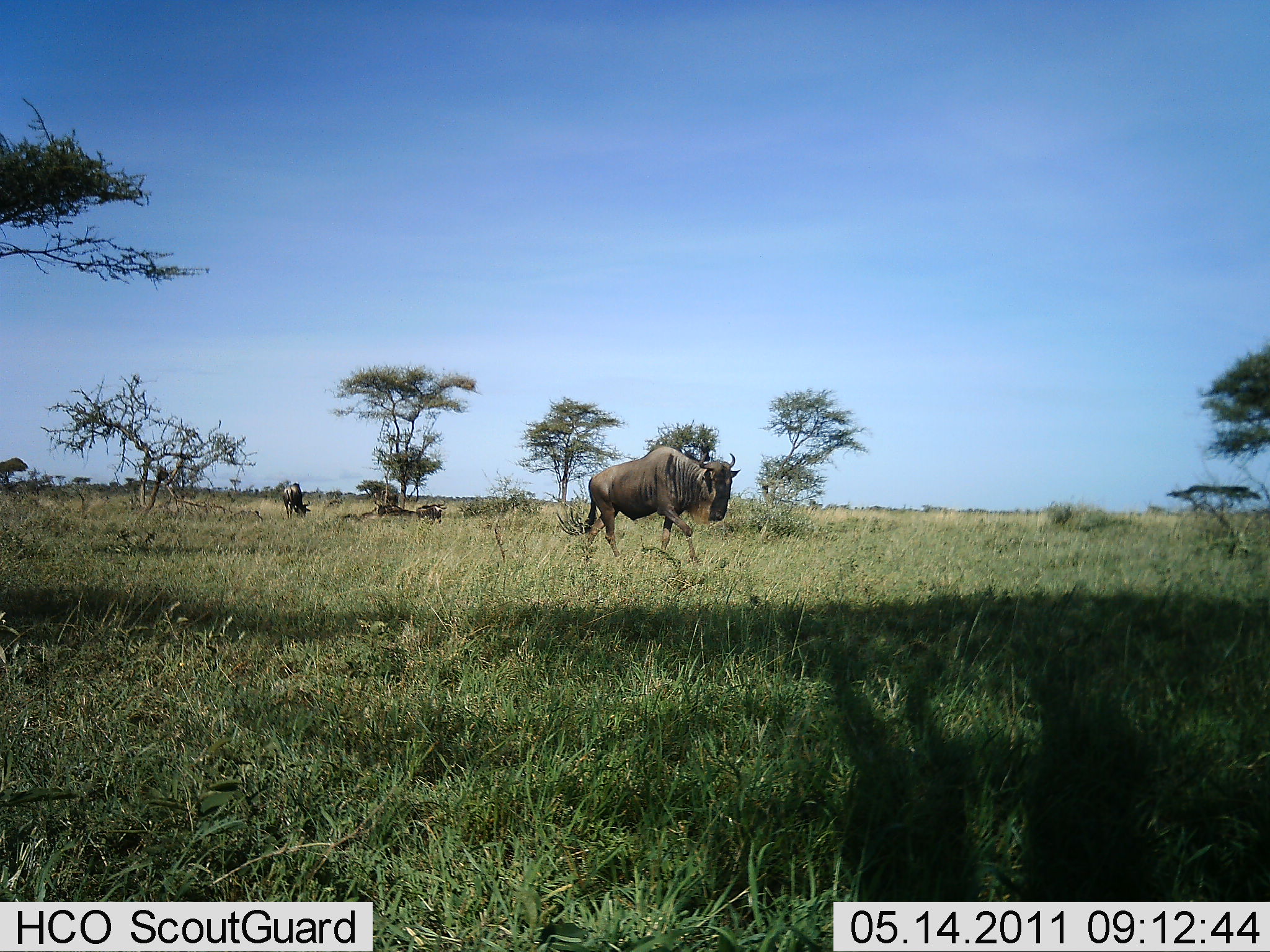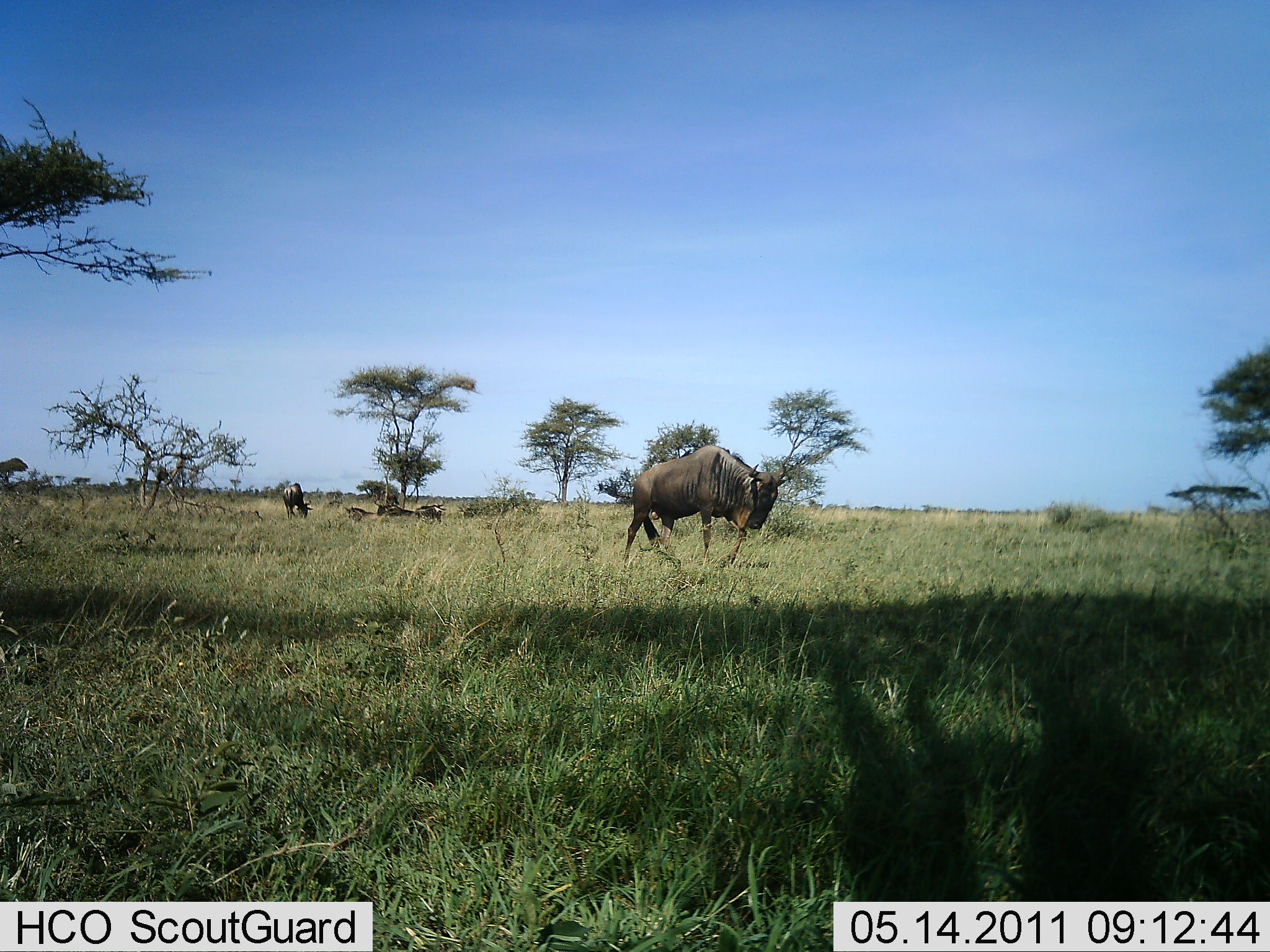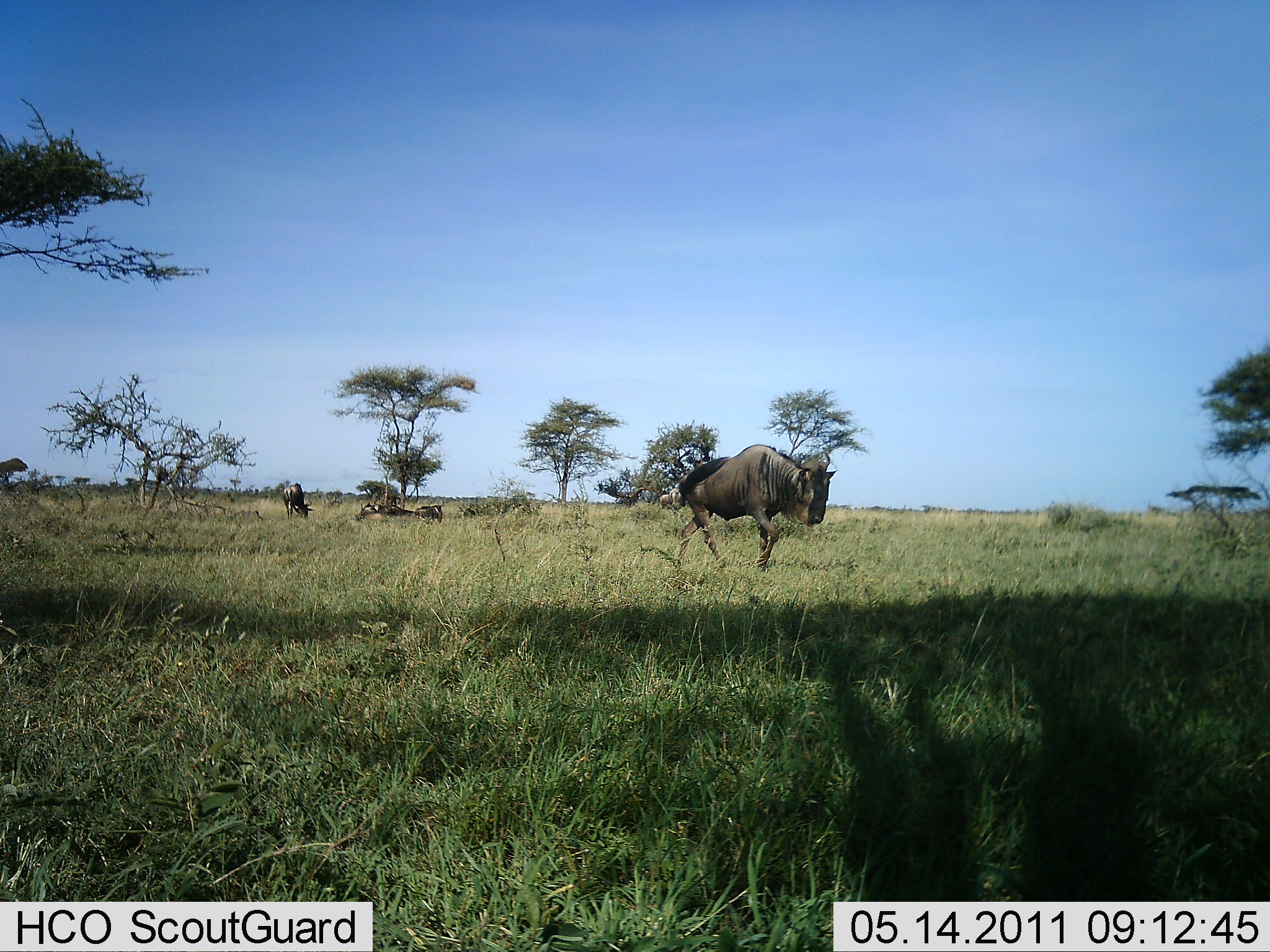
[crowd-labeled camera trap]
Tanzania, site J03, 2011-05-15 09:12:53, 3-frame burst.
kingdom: Animalia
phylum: Chordata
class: Mammalia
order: Artiodactyla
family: Bovidae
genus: Connochaetes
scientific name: Connochaetes taurinus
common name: blue wildebeest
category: wildebeest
Wildebeest (blue wildebeest) (Connochaetes taurinus), count 4. Behavior (volunteer vote fractions): standing 45%, resting 82%, moving 100%, interacting 0%. Young present (vote fraction): 0%. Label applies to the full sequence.